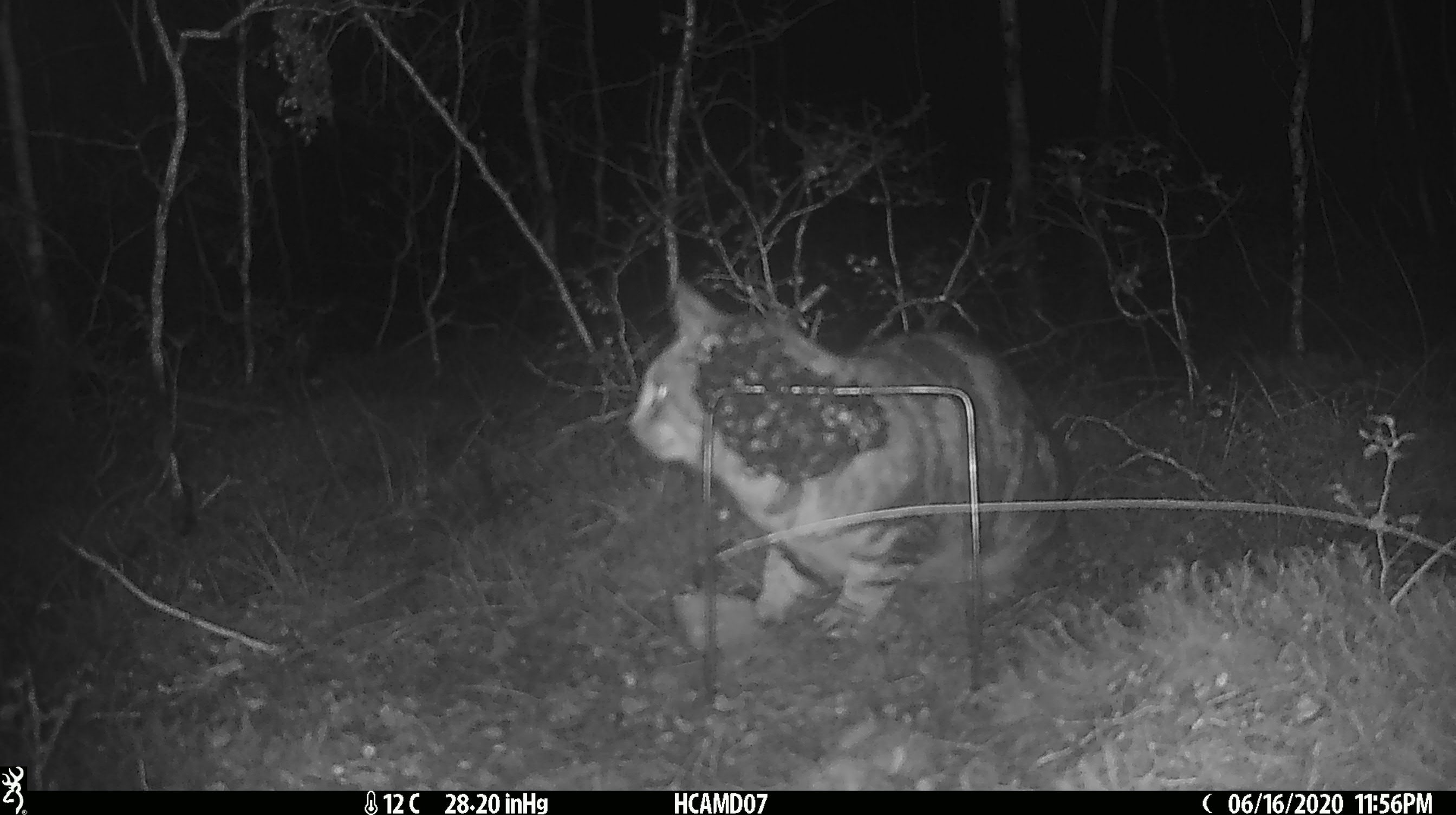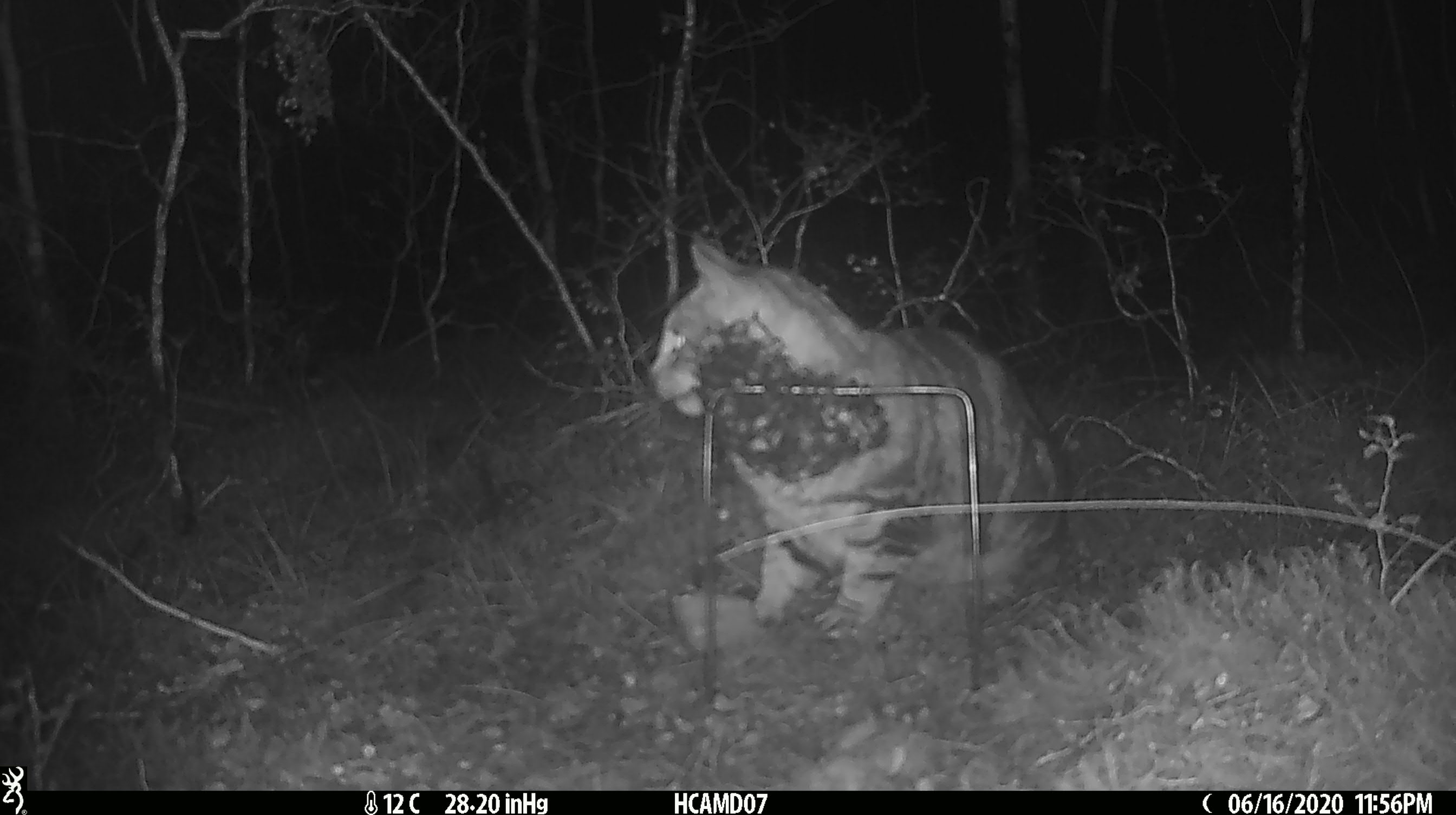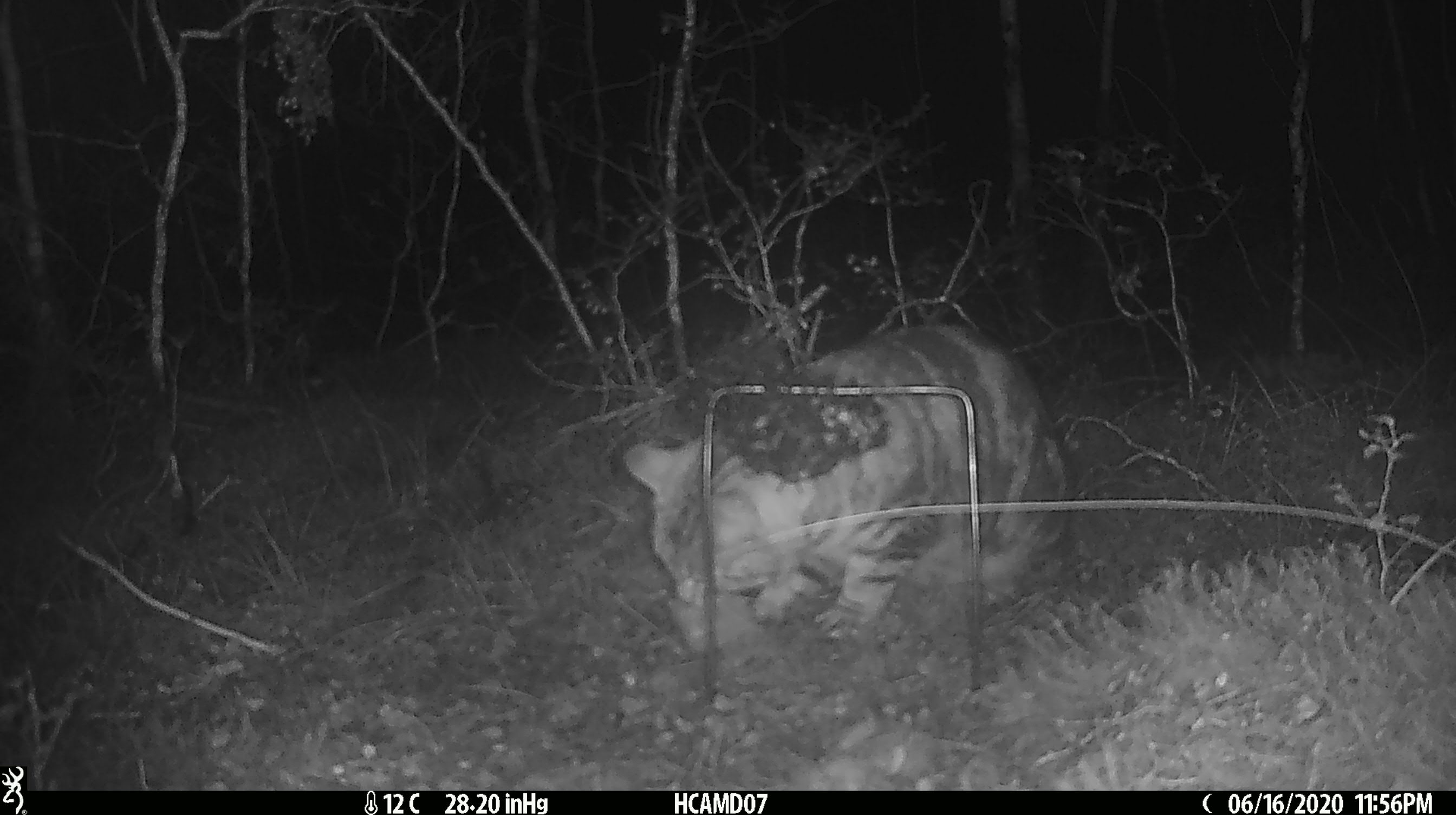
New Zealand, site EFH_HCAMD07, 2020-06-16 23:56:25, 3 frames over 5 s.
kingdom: Animalia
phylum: Chordata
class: Mammalia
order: Carnivora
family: Felidae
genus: Felis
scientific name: Felis catus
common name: domestic cat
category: cat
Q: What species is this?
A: Cat (domestic cat) (Felis catus).